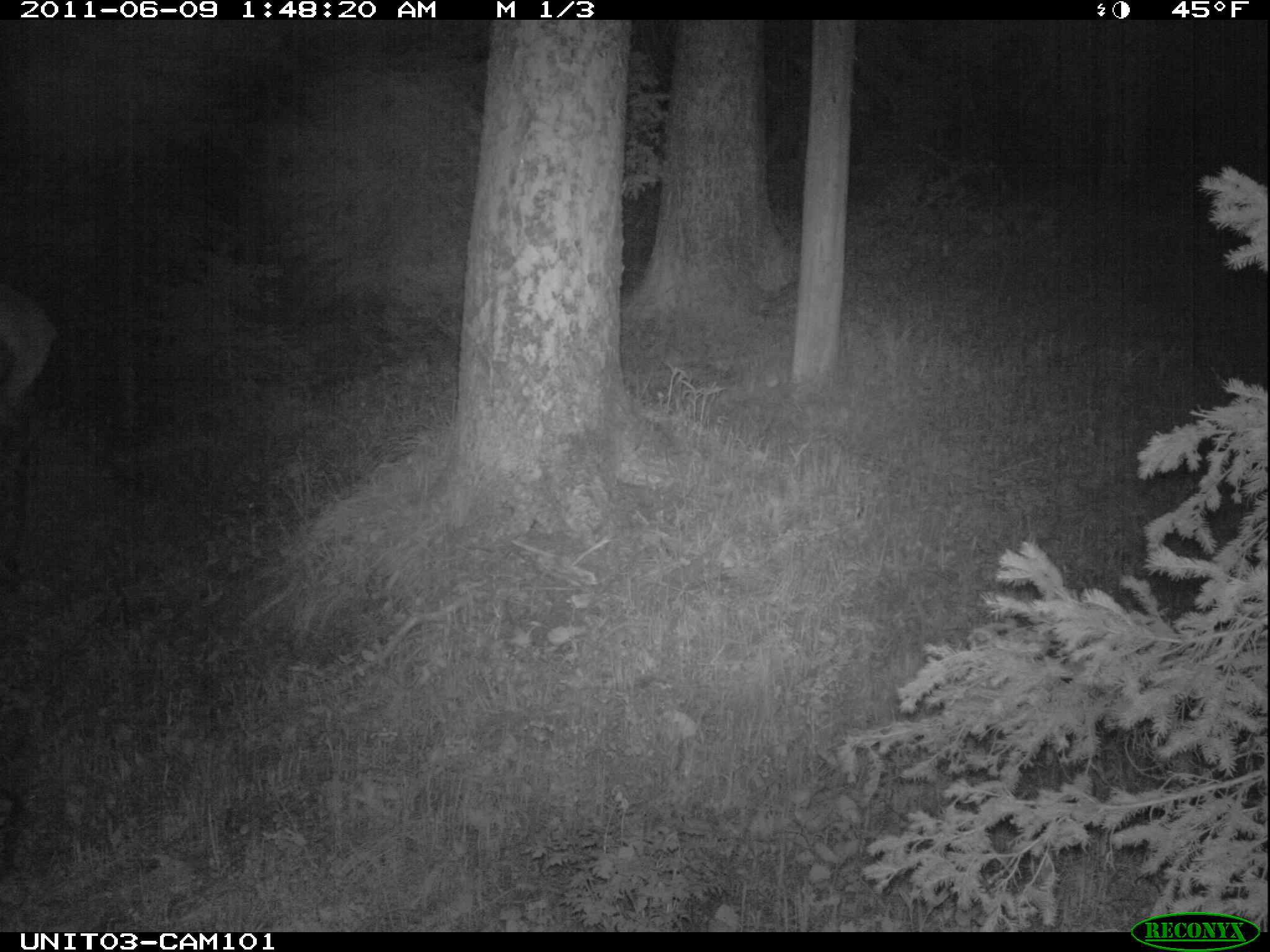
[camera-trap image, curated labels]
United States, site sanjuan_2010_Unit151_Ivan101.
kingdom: Animalia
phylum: Chordata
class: Mammalia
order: Artiodactyla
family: Cervidae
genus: Cervus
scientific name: Cervus elaphus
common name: red deer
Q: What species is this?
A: Cervus elaphus (red deer).